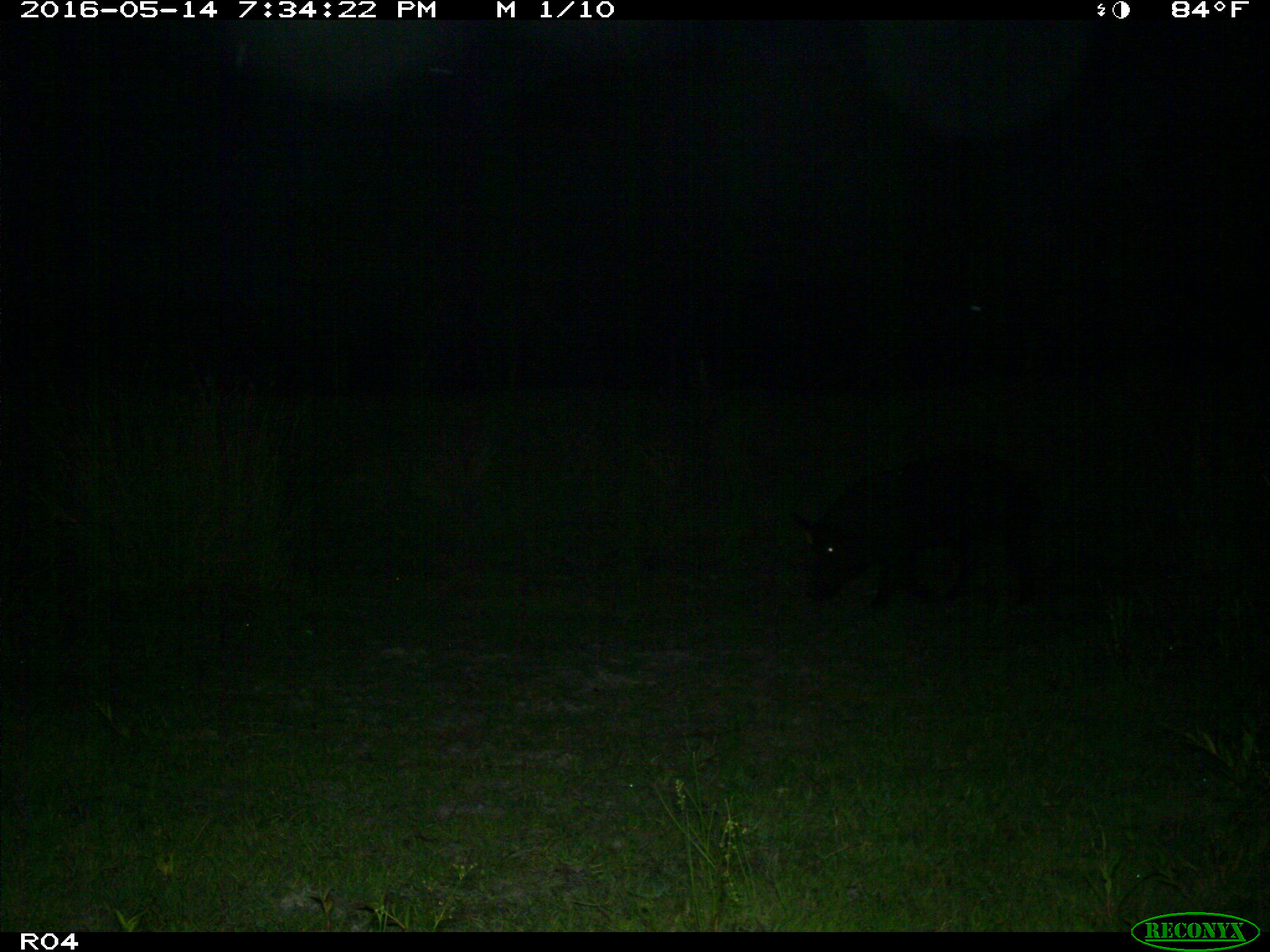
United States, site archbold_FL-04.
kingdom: Animalia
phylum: Chordata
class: Mammalia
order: Artiodactyla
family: Suidae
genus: Sus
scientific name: Sus scrofa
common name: wild boar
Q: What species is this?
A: Sus scrofa (wild boar).